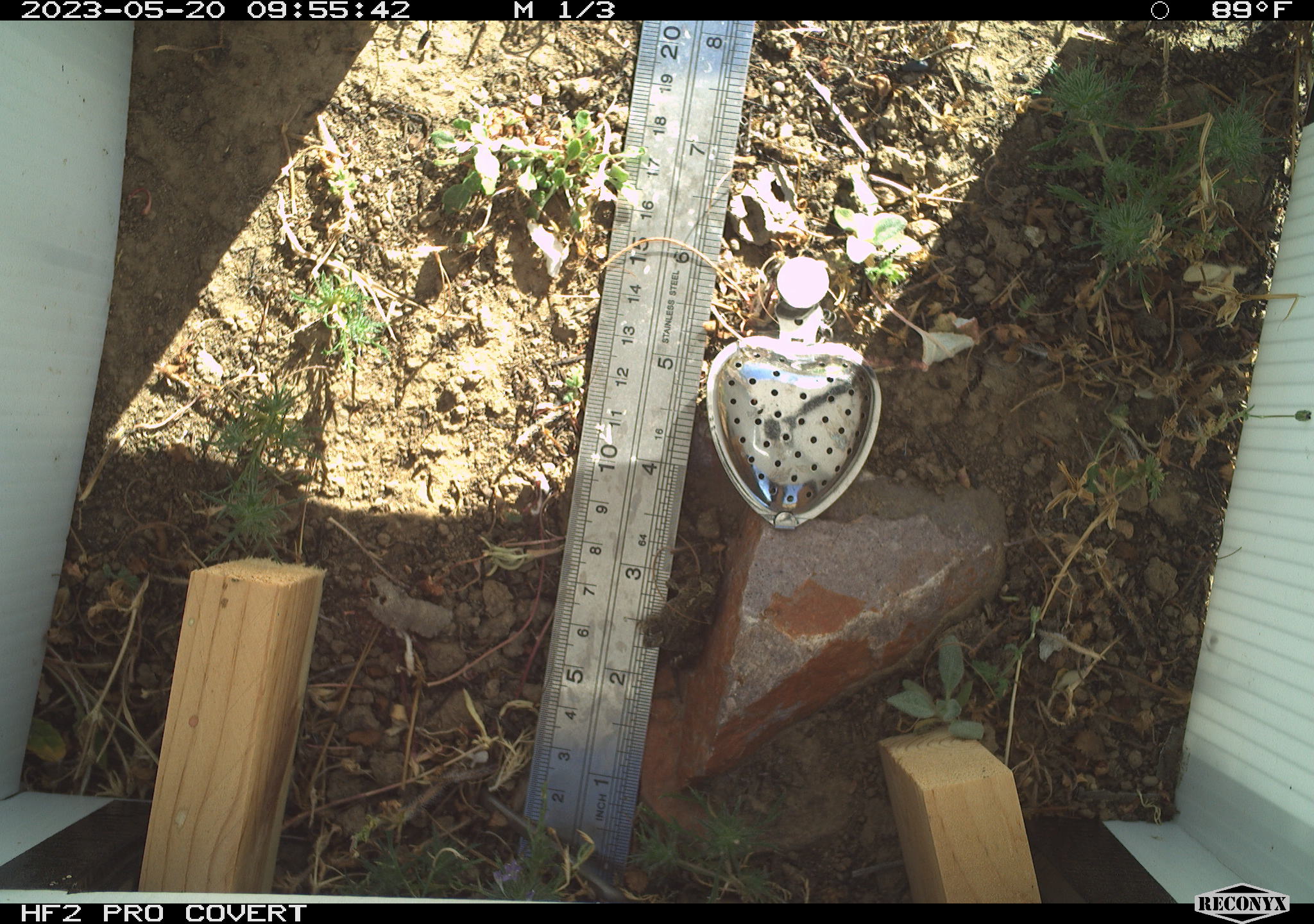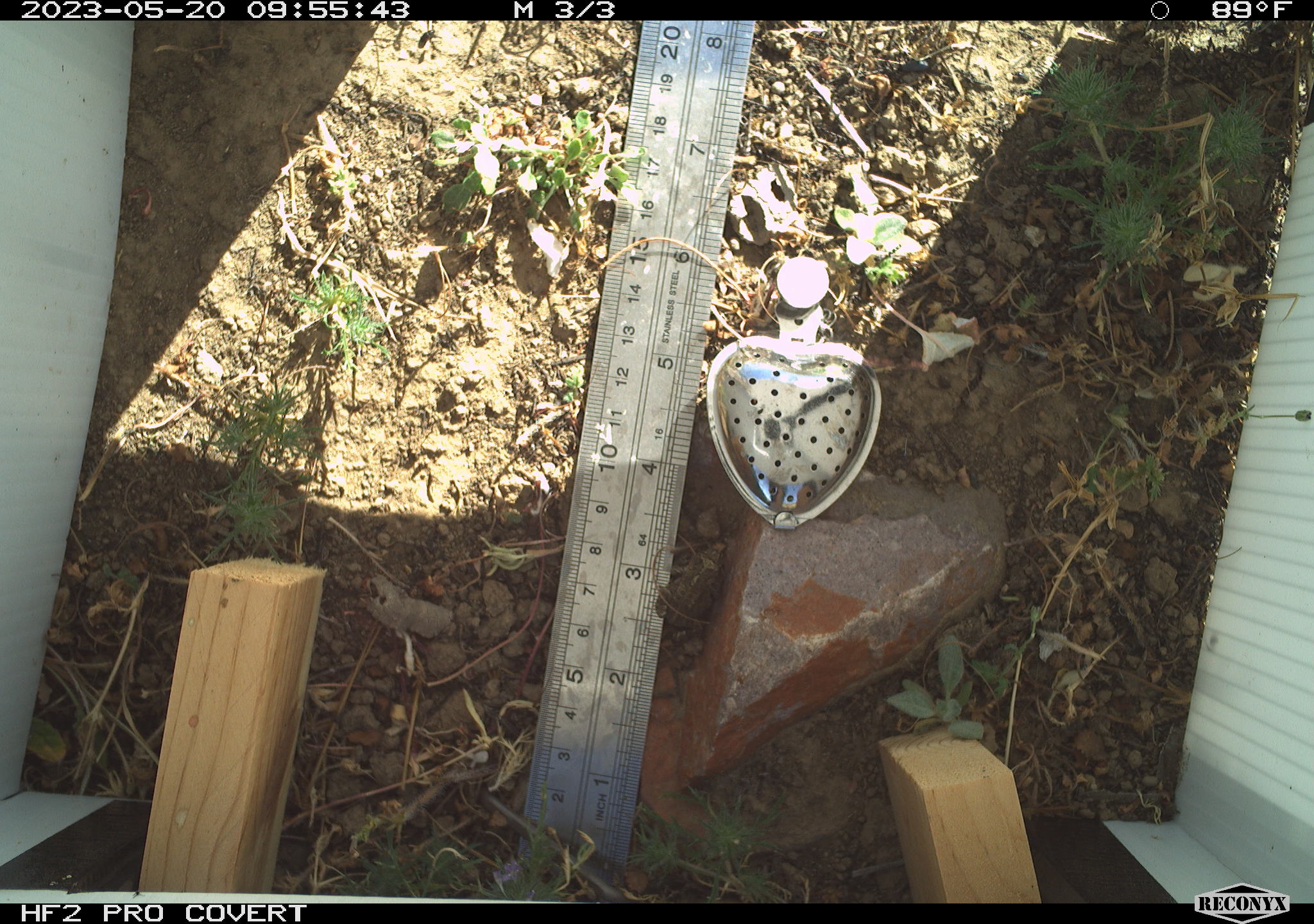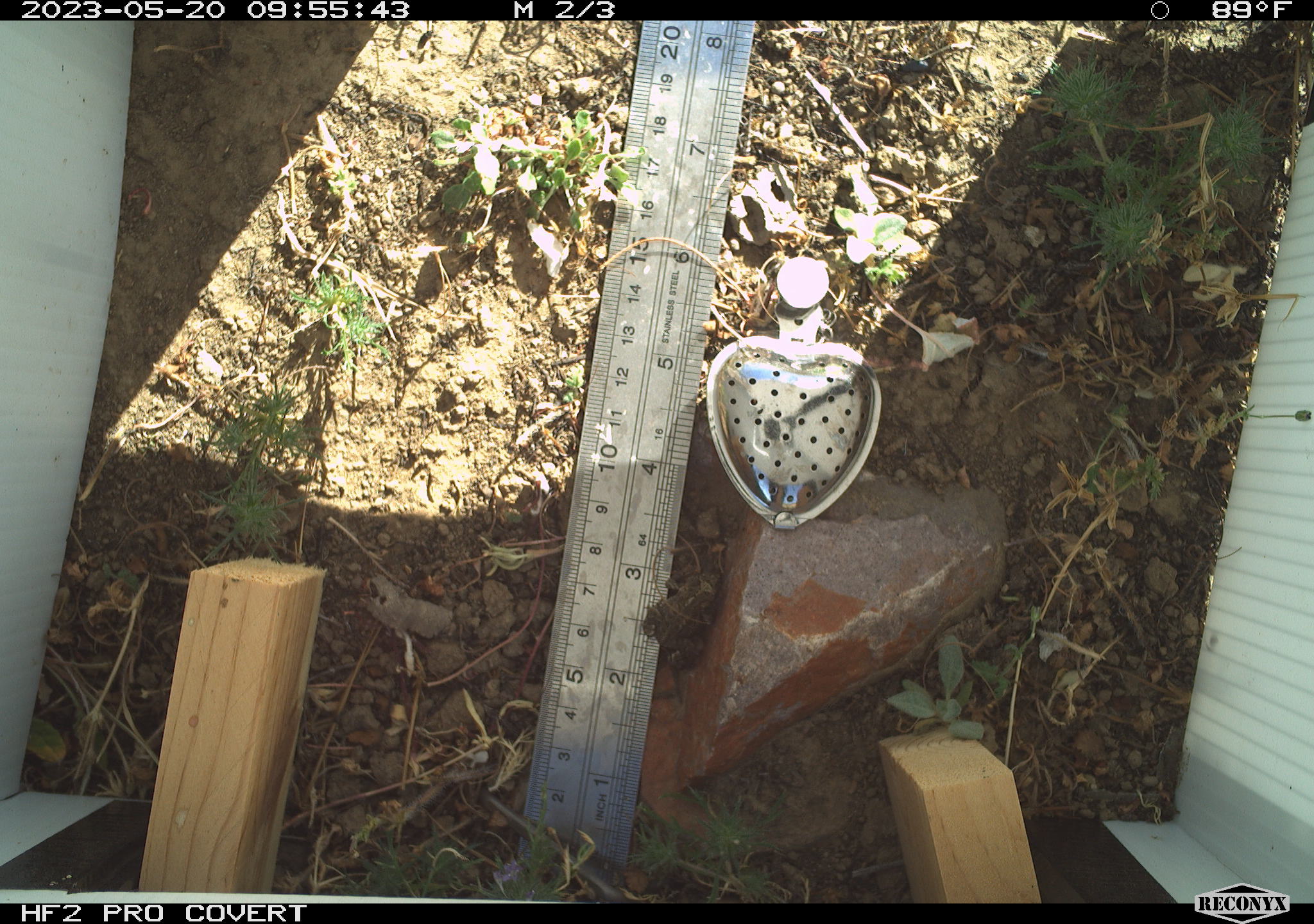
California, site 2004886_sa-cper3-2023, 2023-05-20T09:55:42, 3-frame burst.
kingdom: Animalia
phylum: Chordata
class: Amphibia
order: Anura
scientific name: Anura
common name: frogs